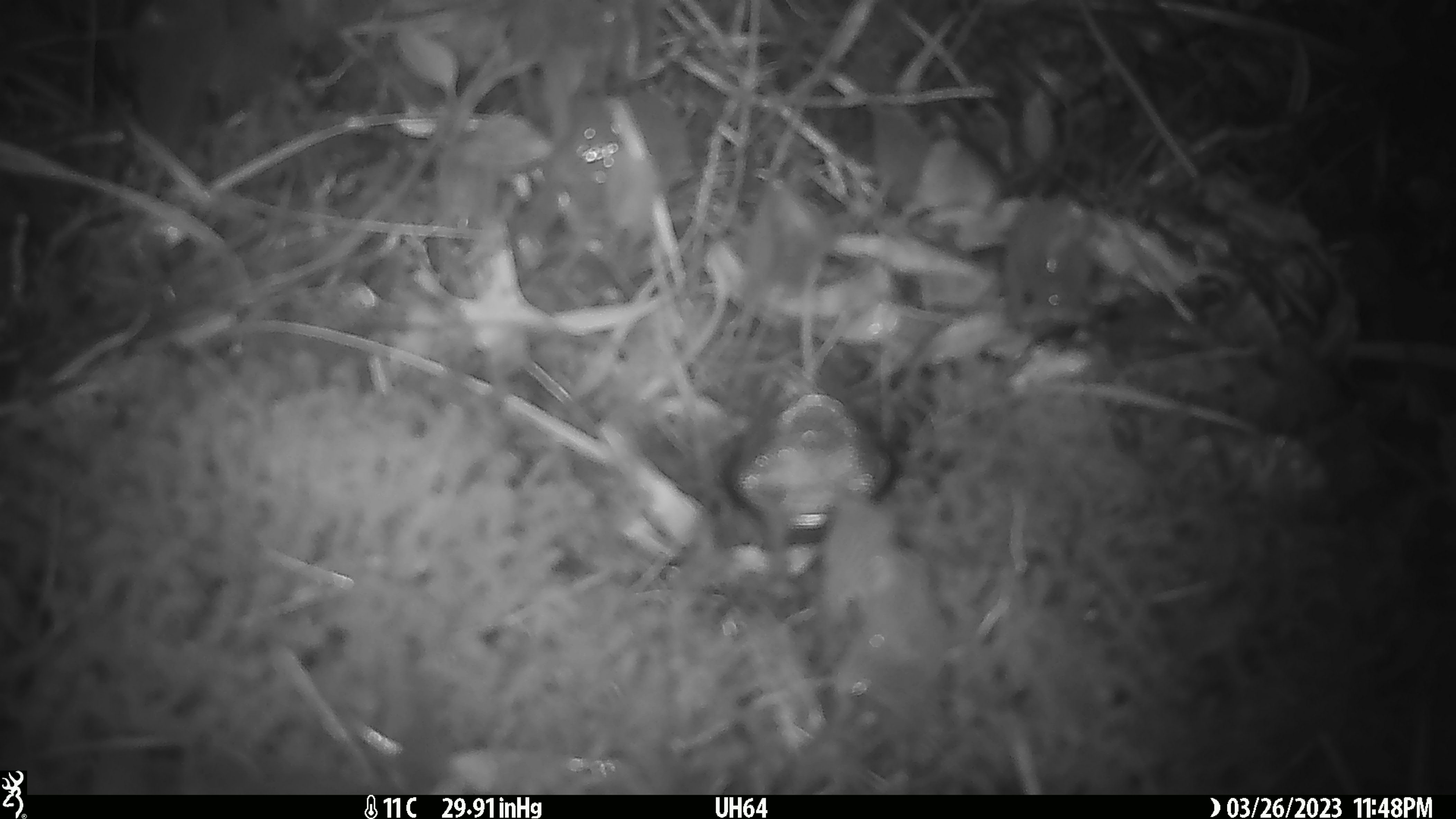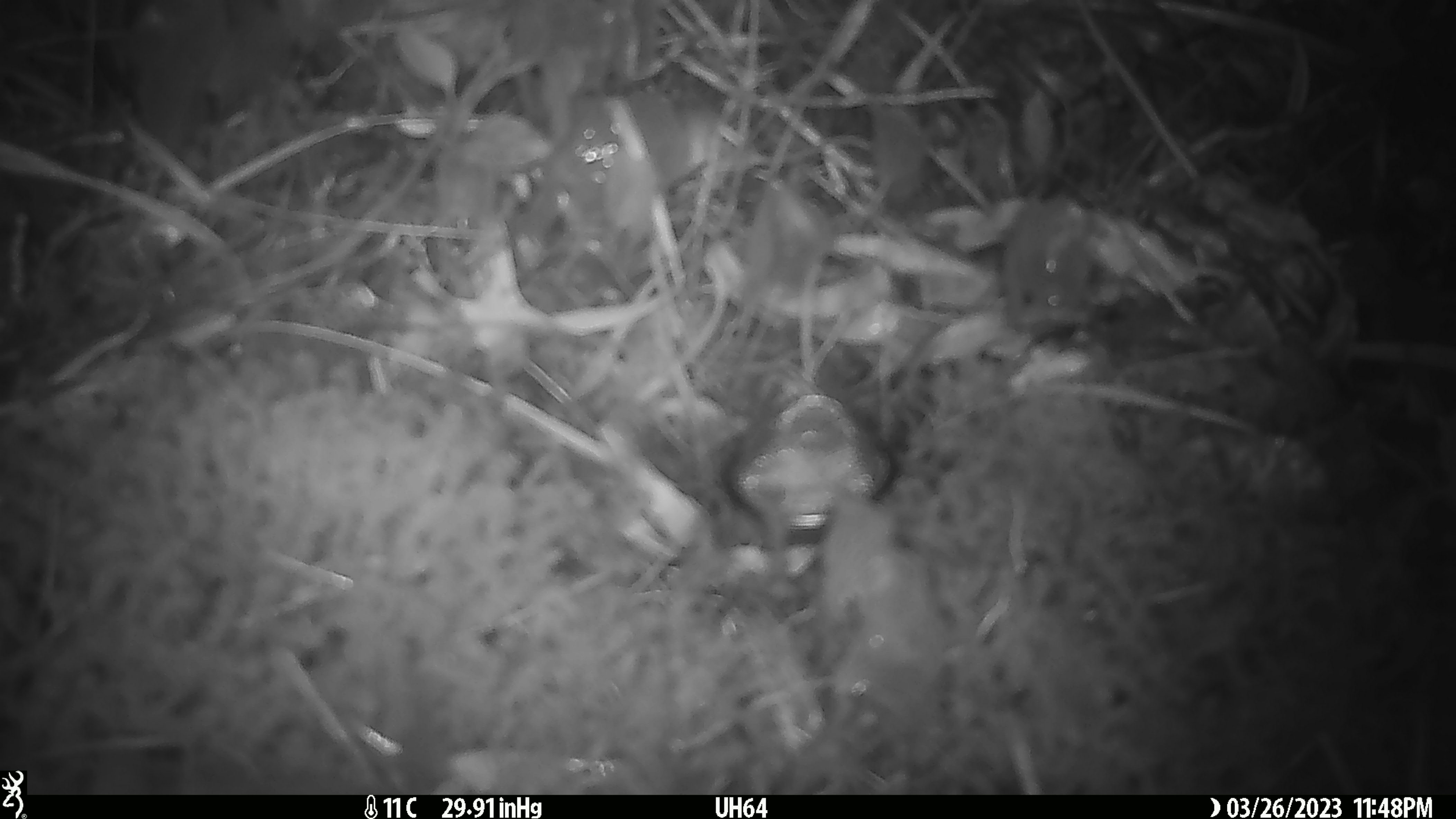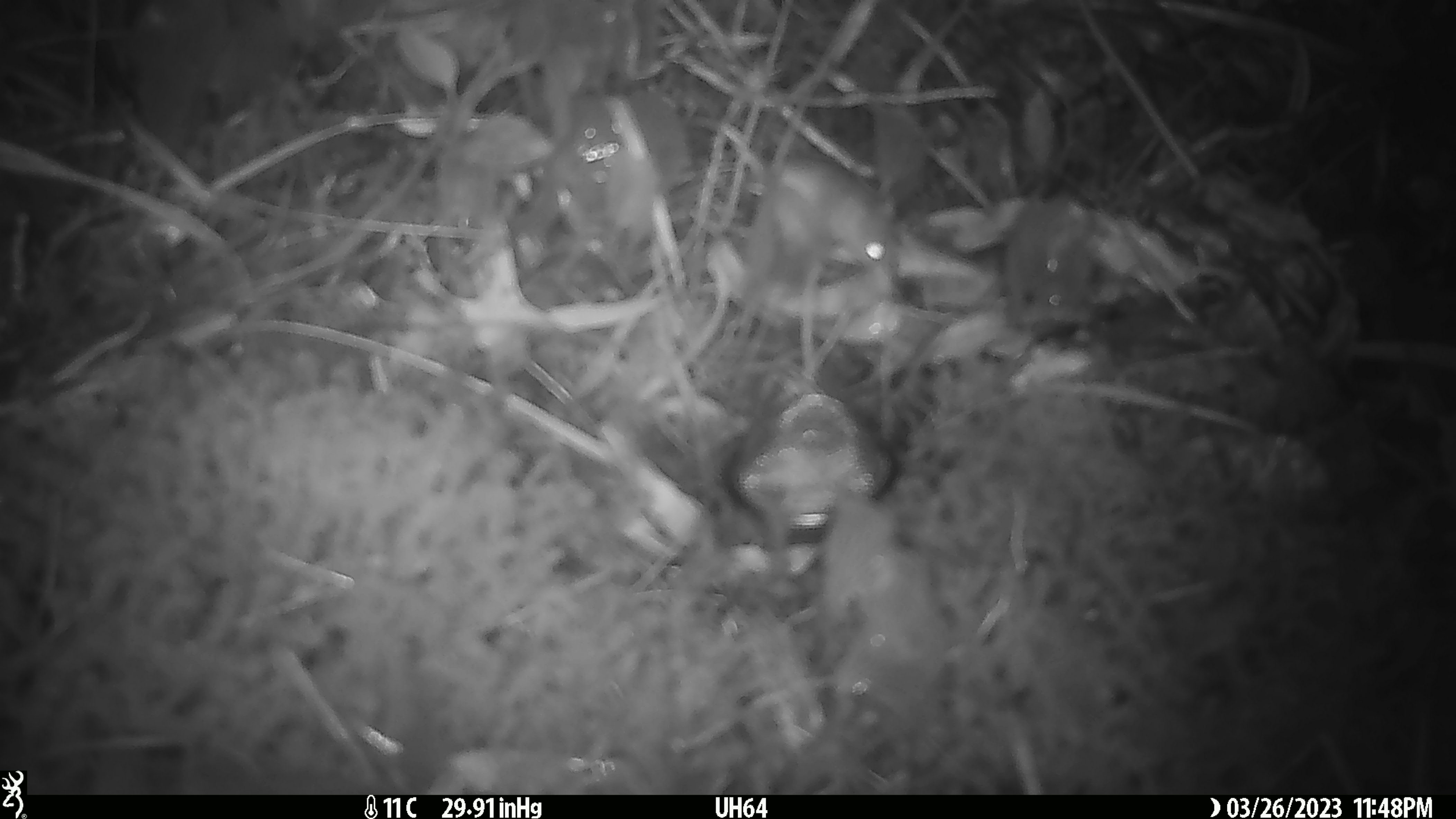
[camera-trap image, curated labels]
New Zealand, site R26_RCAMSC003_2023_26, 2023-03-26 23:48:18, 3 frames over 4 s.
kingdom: Animalia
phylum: Chordata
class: Mammalia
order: Rodentia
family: Muridae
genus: Mus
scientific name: Mus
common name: mouse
Mouse (Mus).